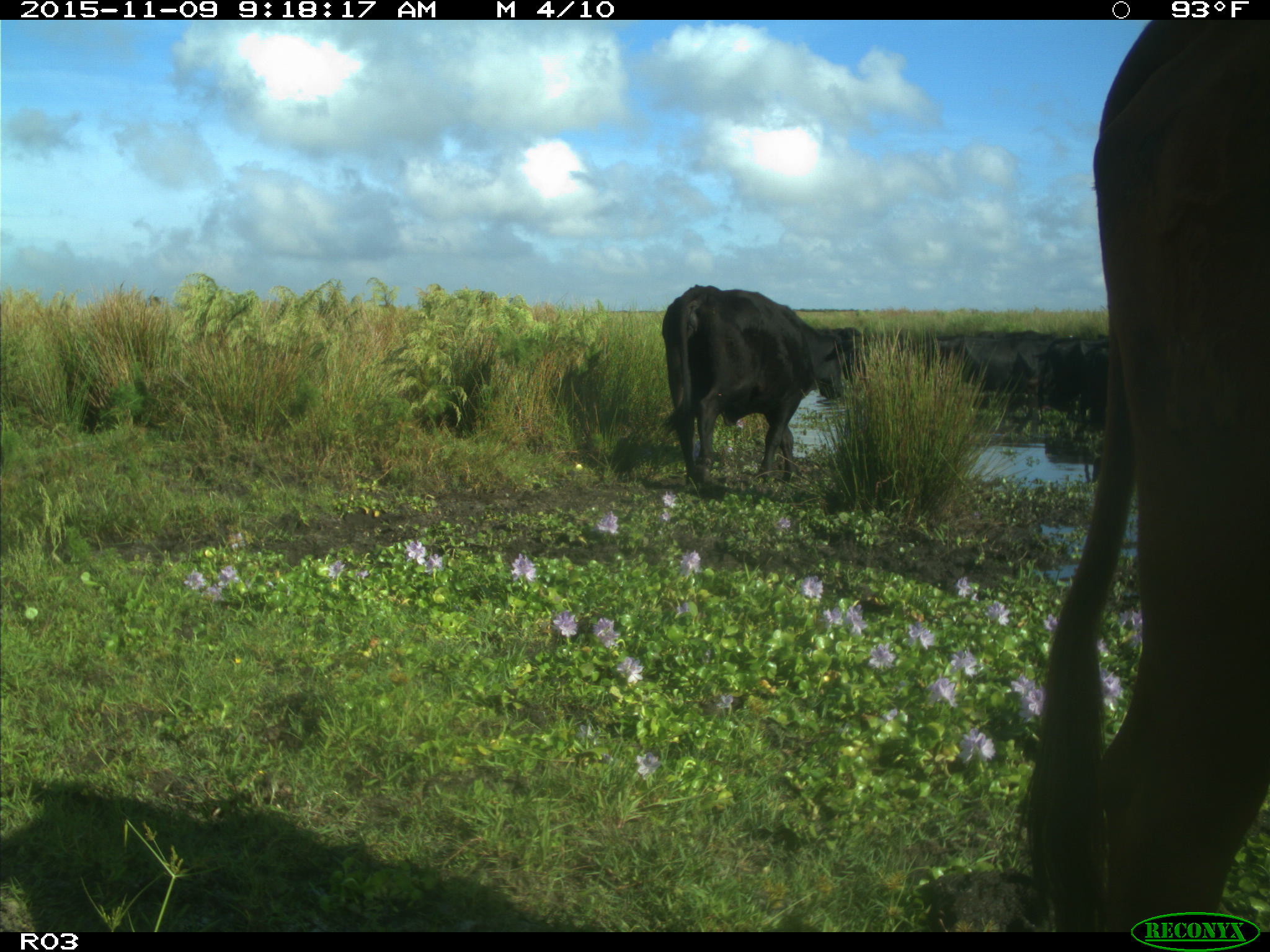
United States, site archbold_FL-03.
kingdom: Animalia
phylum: Chordata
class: Mammalia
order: Artiodactyla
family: Bovidae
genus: Bos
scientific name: Bos taurus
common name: domestic cow